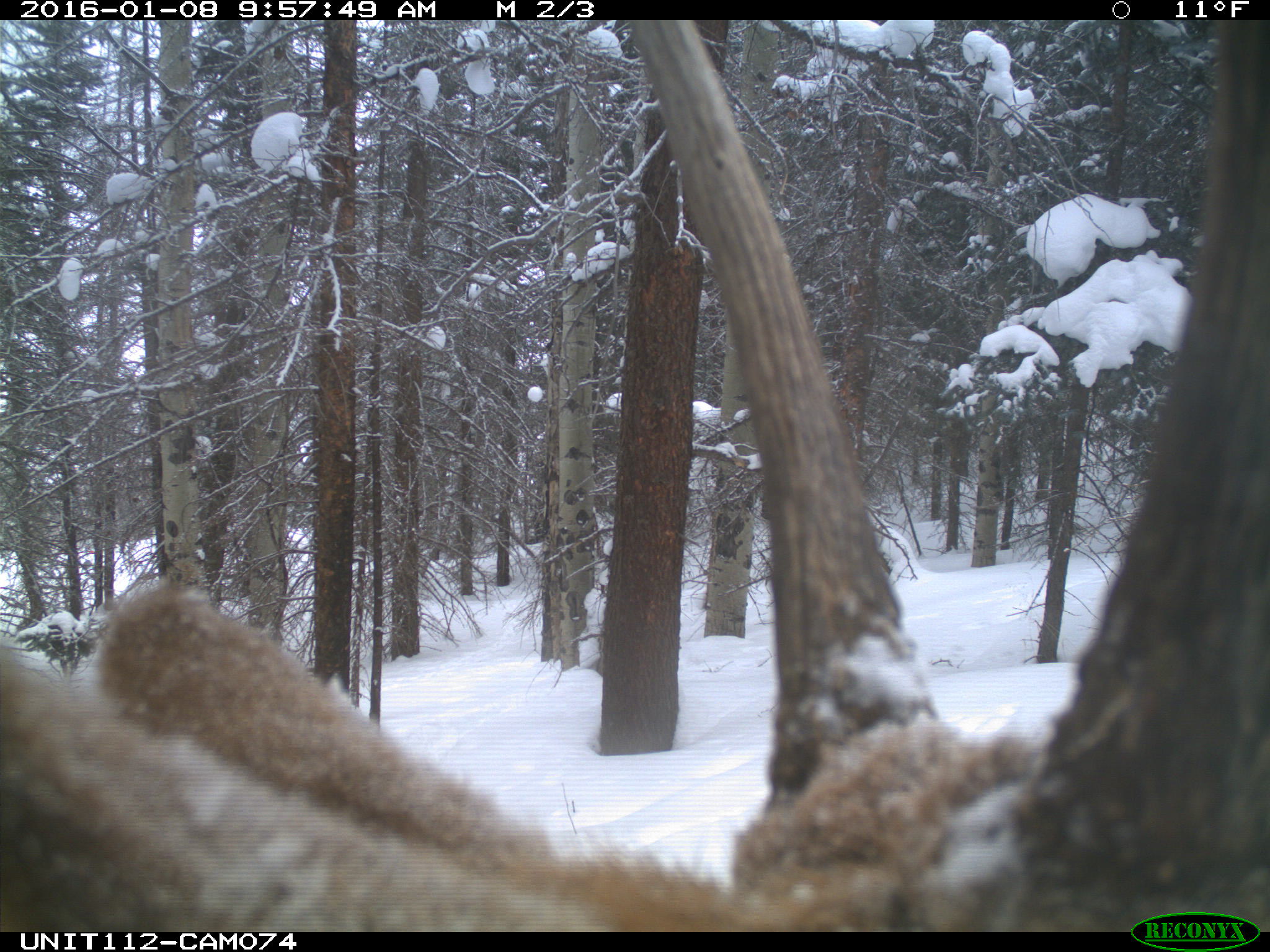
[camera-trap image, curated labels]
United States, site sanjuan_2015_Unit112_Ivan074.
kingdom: Animalia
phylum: Chordata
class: Mammalia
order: Artiodactyla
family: Cervidae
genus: Cervus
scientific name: Cervus elaphus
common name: red deer